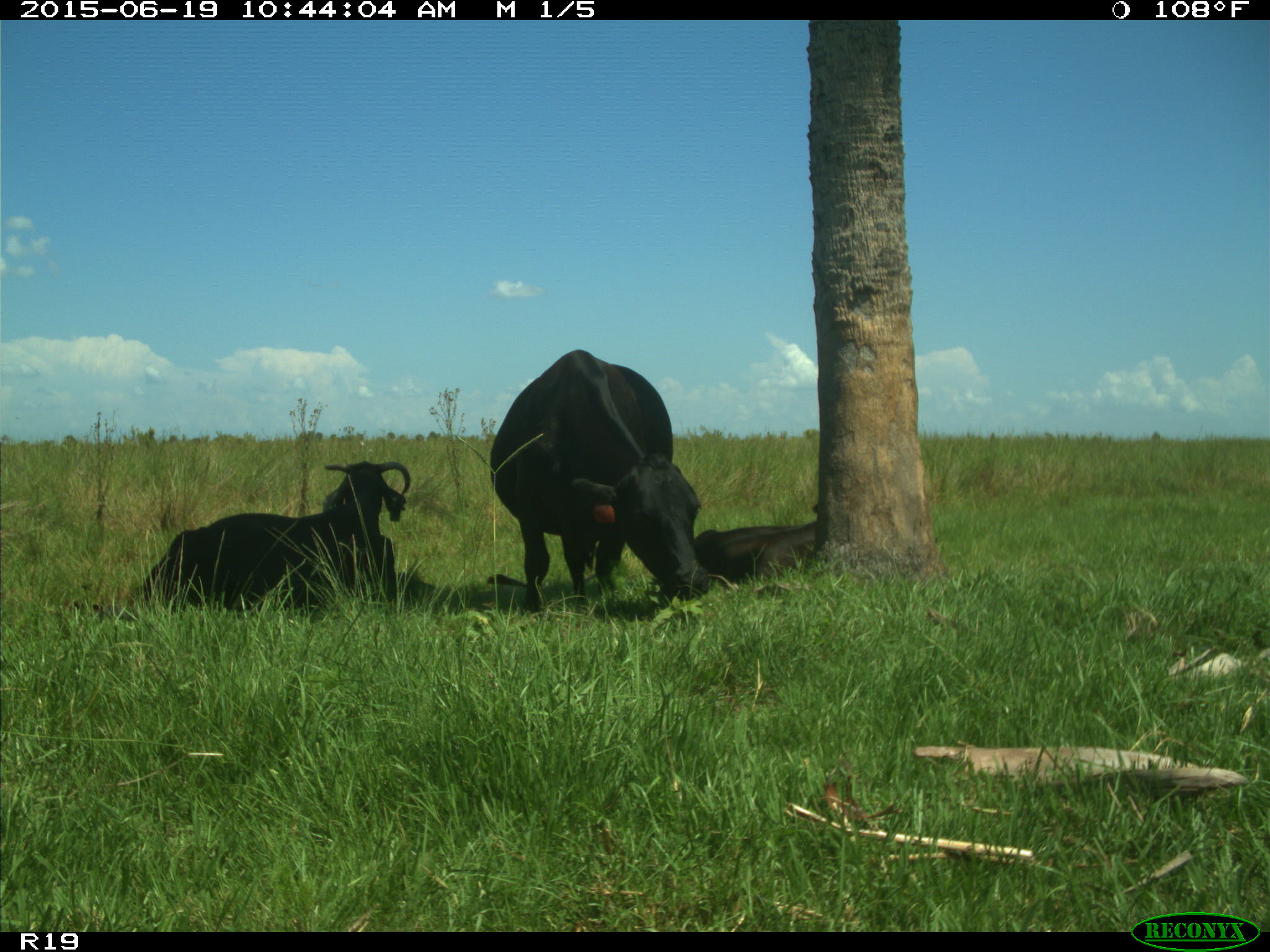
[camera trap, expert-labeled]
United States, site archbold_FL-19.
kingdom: Animalia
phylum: Chordata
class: Mammalia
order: Artiodactyla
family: Bovidae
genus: Bos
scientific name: Bos taurus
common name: domestic cow